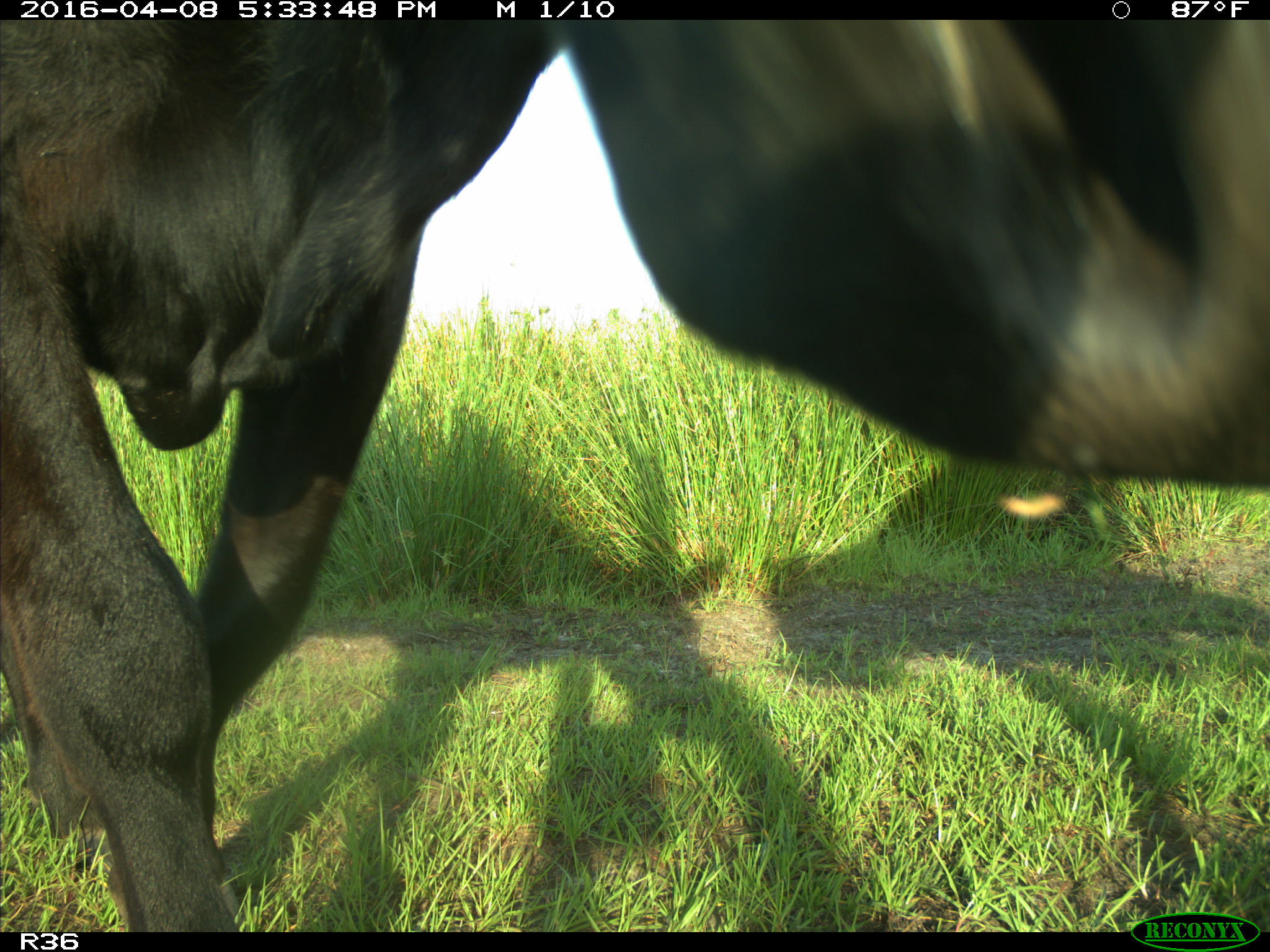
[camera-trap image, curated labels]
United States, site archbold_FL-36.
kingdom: Animalia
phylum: Chordata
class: Mammalia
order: Artiodactyla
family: Bovidae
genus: Bos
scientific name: Bos taurus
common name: domestic cow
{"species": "Bos taurus (domestic cow)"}